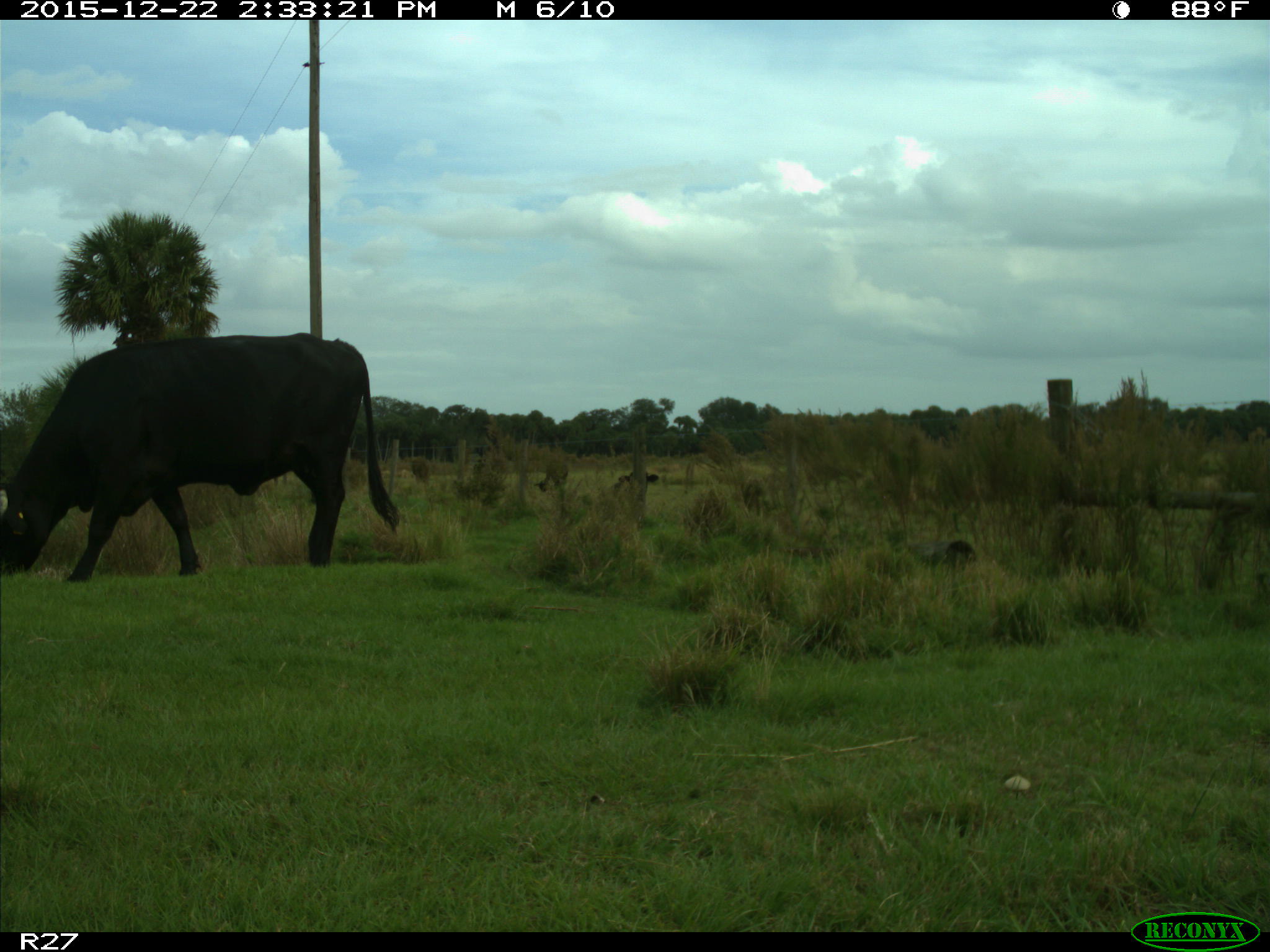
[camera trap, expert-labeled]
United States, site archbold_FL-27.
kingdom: Animalia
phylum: Chordata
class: Mammalia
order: Artiodactyla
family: Bovidae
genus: Bos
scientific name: Bos taurus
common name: domestic cow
Bos taurus (domestic cow).